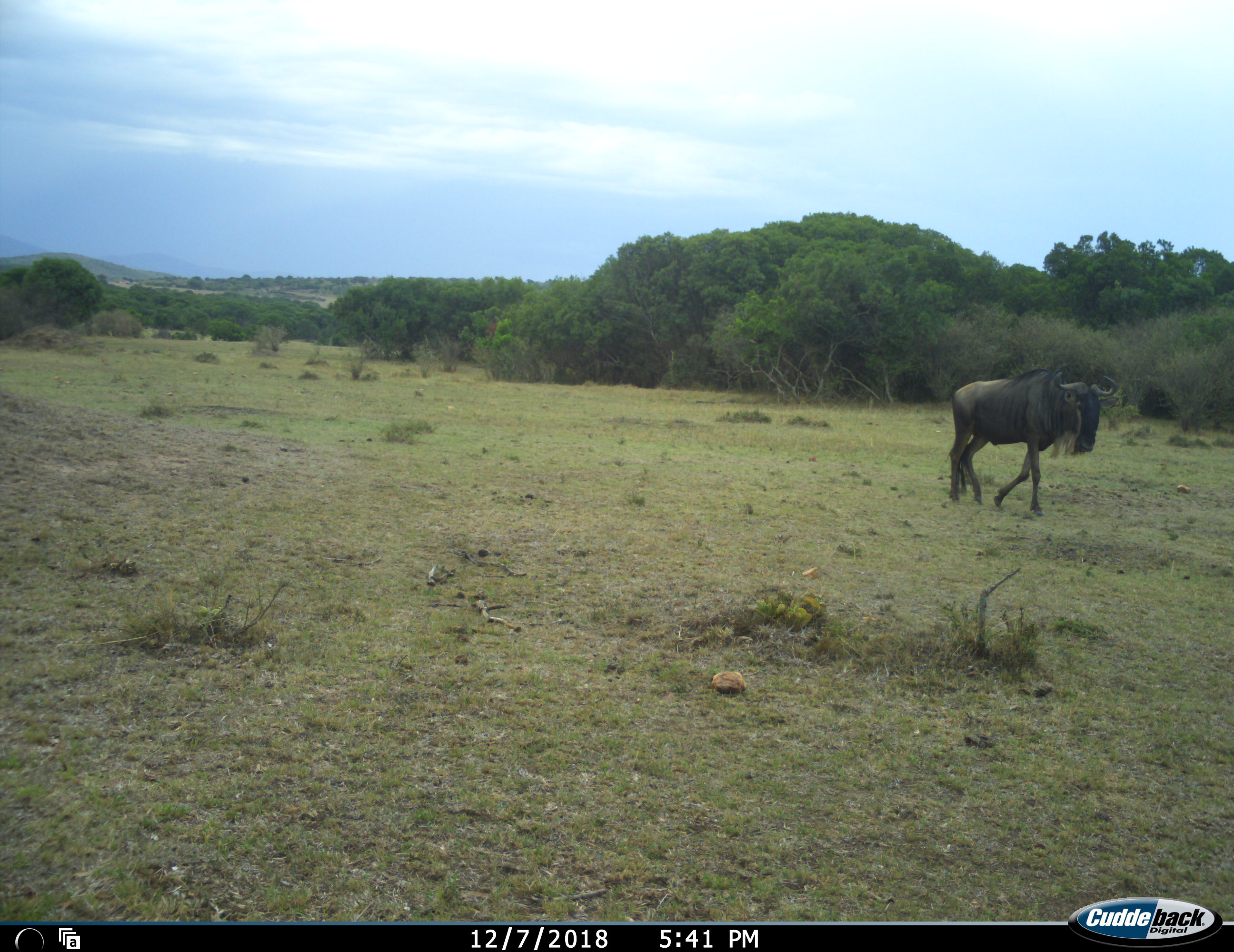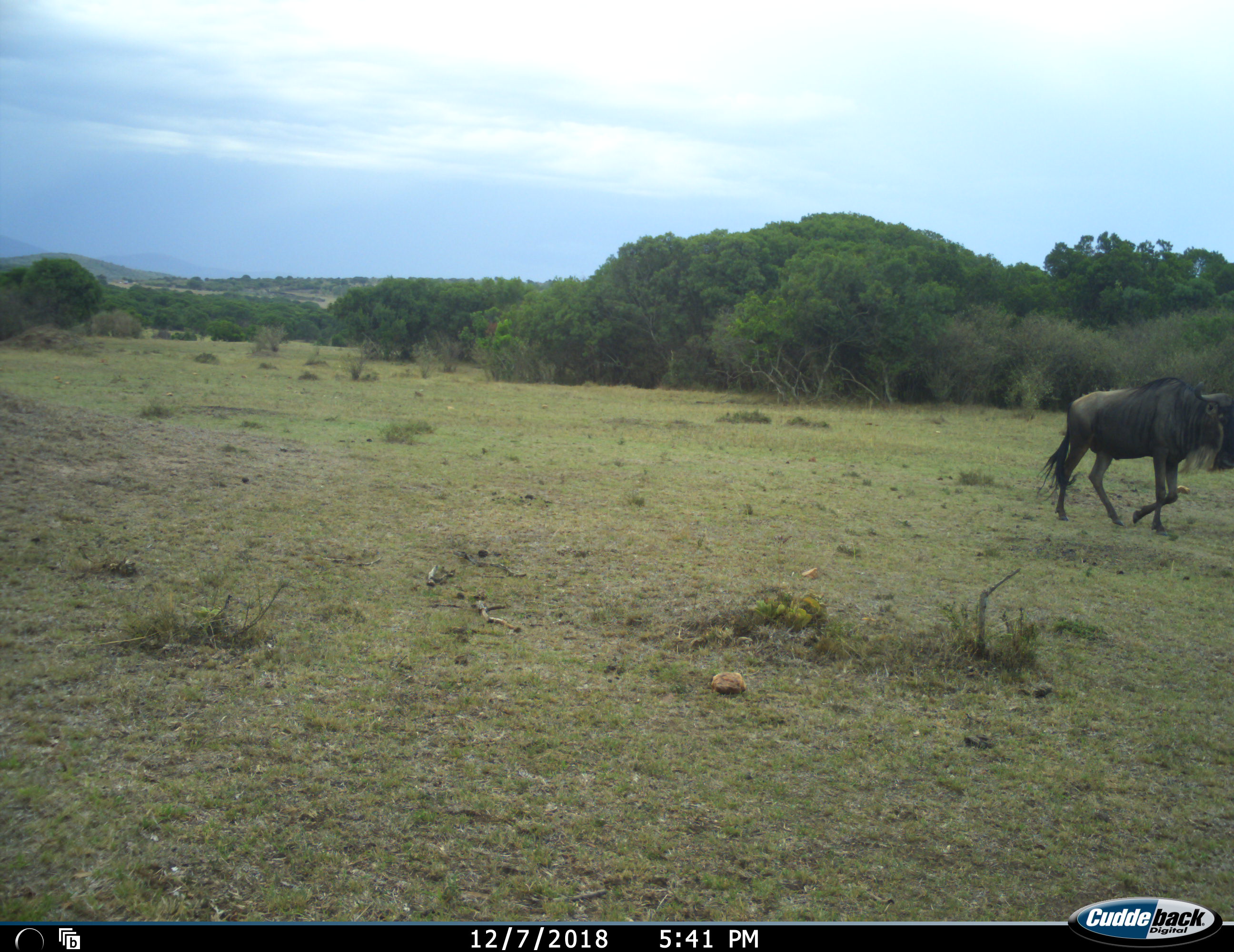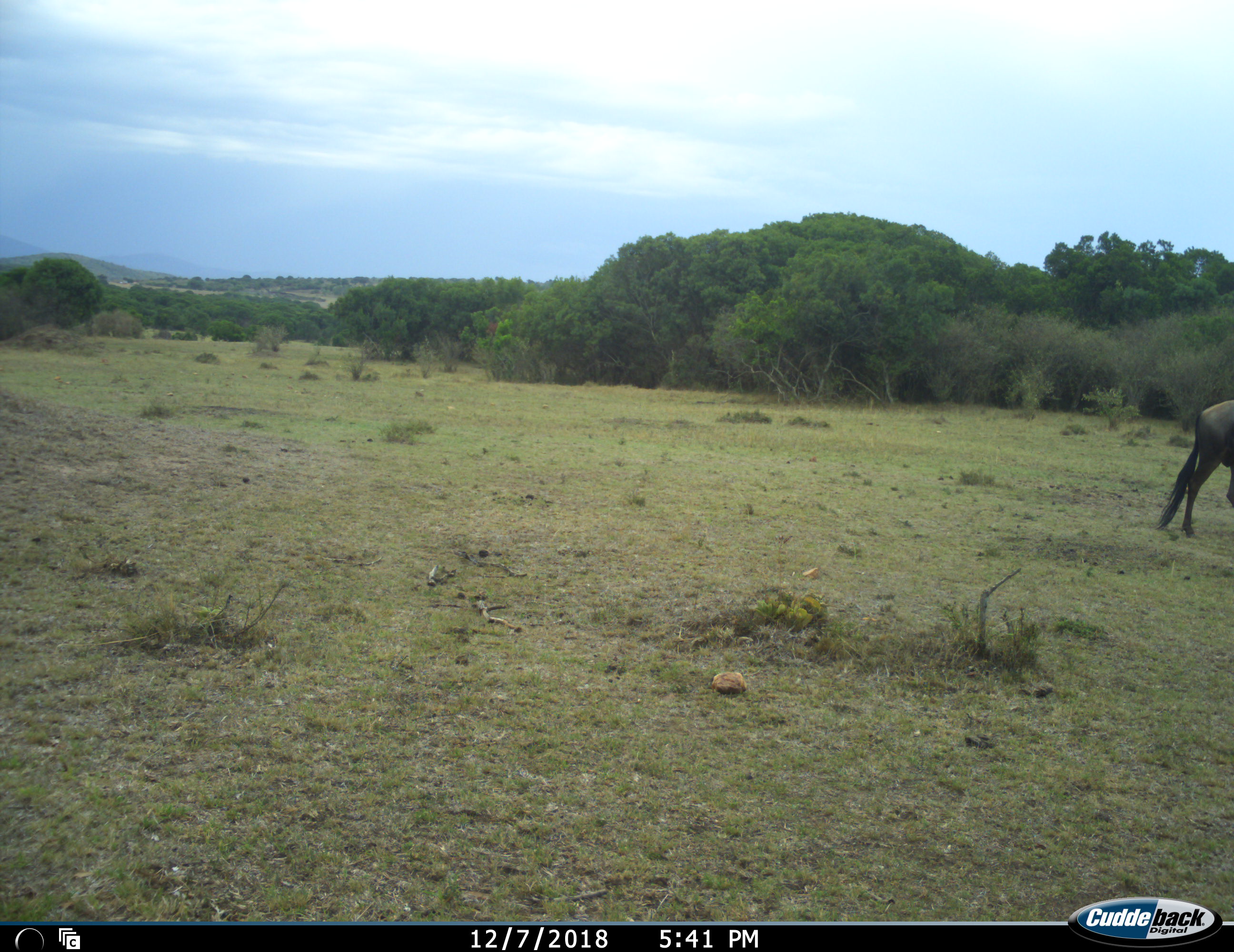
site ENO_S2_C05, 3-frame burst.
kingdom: Animalia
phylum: Chordata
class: Mammalia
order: Artiodactyla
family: Bovidae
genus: Connochaetes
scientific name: Connochaetes taurinus taurinus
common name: blue wildebeest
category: wildebeestblue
Wildebeestblue (blue wildebeest) (Connochaetes taurinus taurinus), count 1. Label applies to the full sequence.